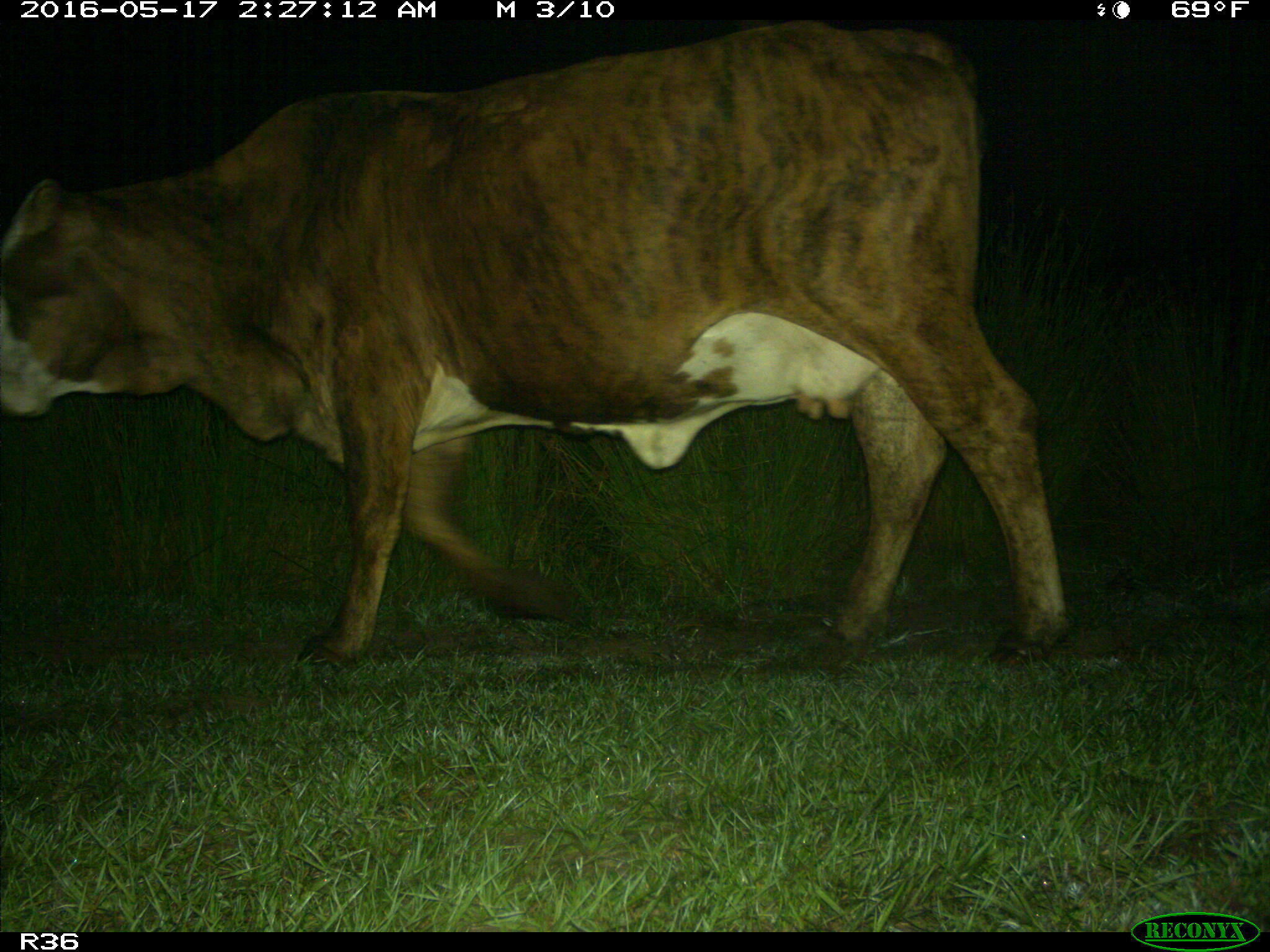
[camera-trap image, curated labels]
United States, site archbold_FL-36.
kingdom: Animalia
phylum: Chordata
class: Mammalia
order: Artiodactyla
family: Bovidae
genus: Bos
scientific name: Bos taurus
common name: domestic cow